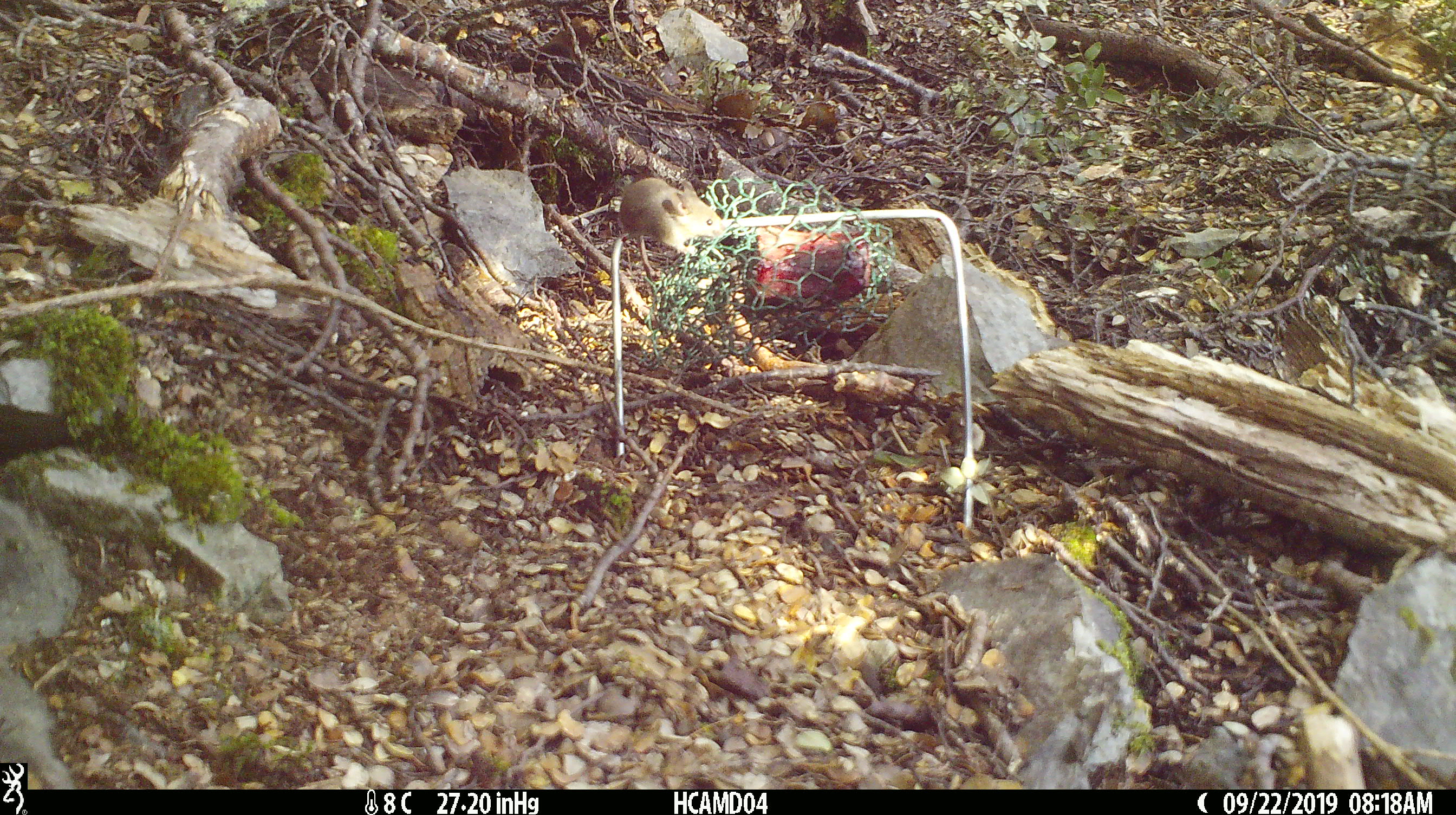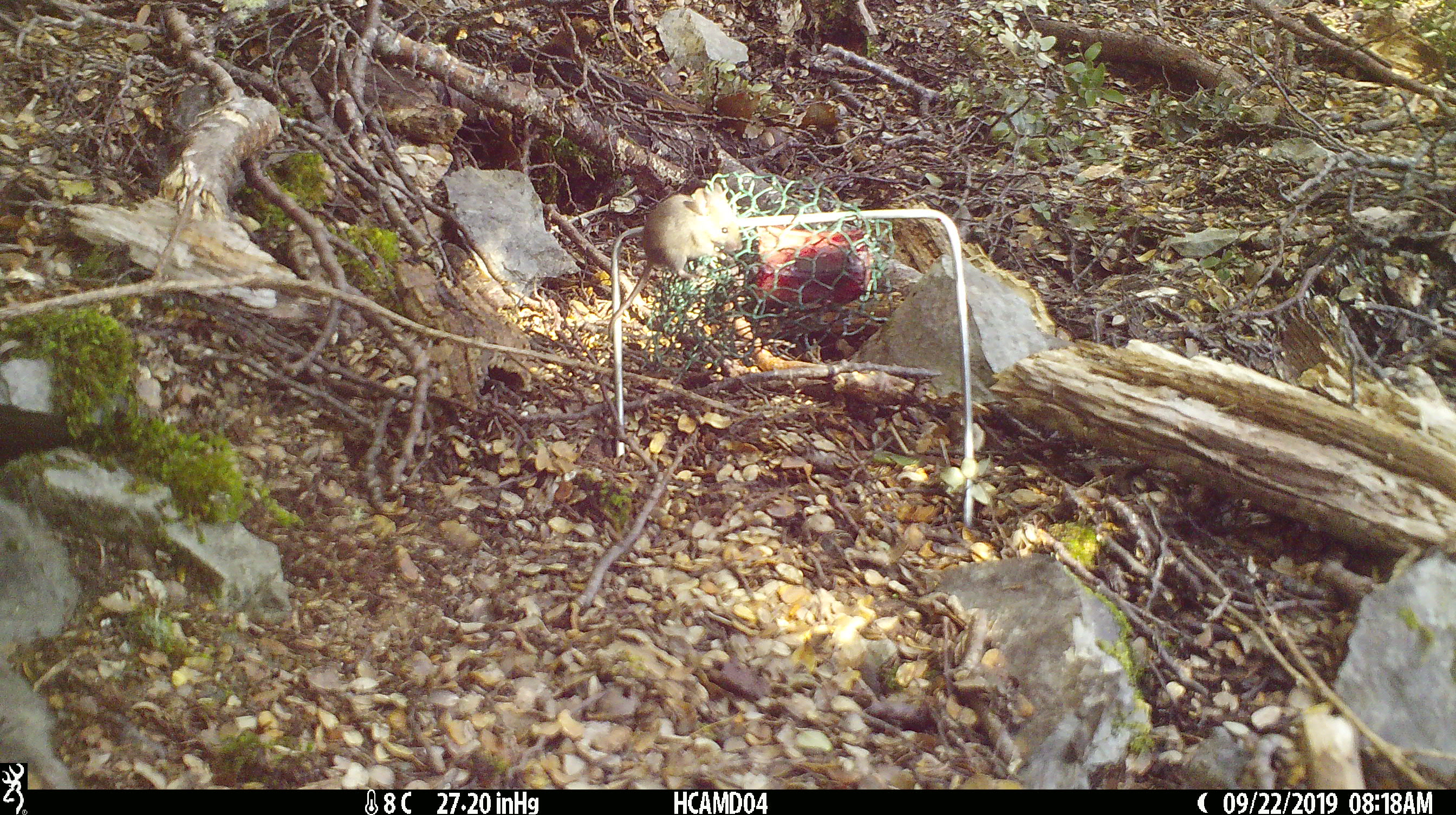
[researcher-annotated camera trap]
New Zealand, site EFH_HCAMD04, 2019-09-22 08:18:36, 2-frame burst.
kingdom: Animalia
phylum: Chordata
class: Mammalia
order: Rodentia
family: Muridae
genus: Mus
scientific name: Mus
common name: mouse